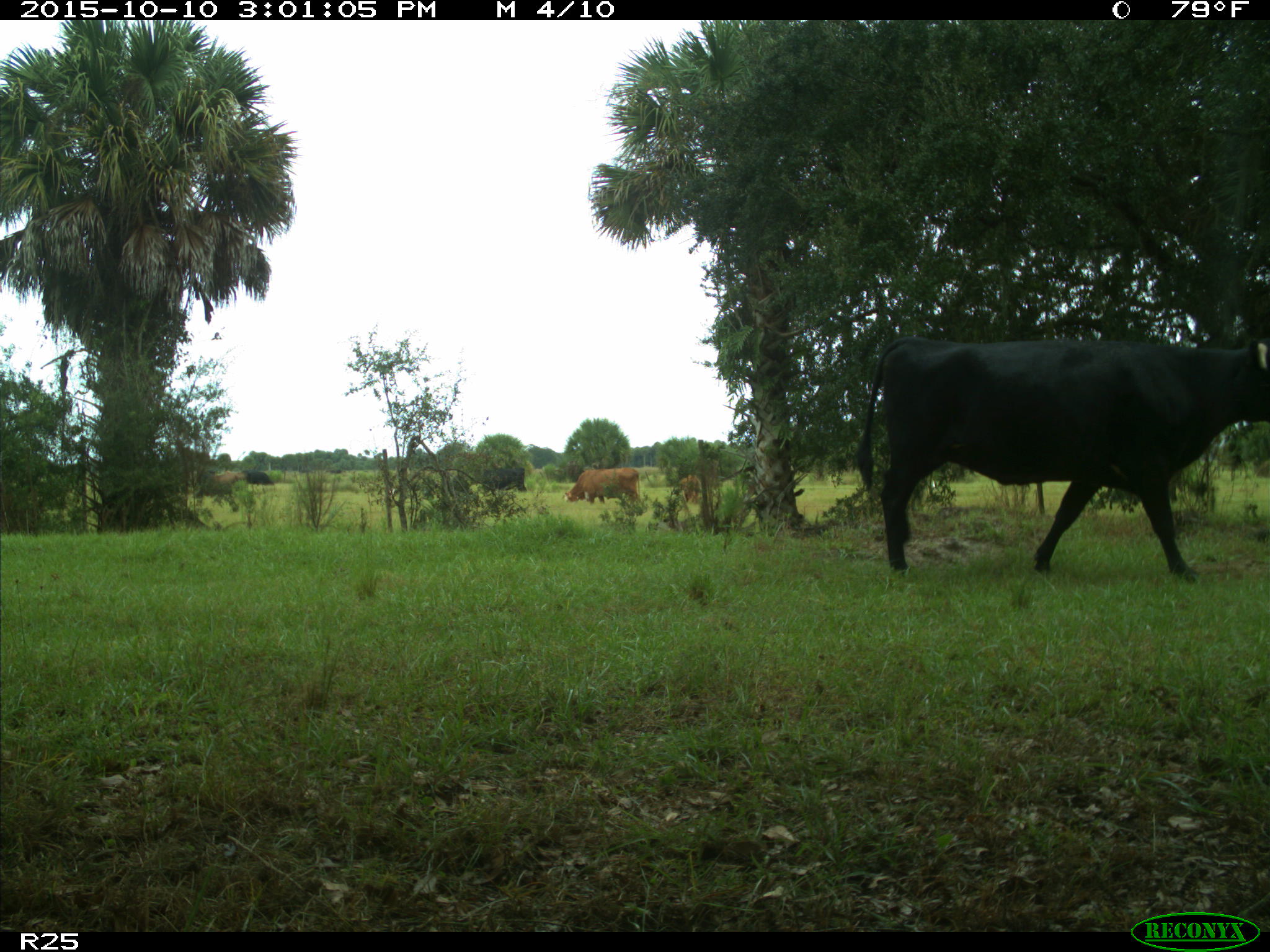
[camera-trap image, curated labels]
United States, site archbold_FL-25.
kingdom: Animalia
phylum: Chordata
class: Mammalia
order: Artiodactyla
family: Bovidae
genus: Bos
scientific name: Bos taurus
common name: domestic cow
Bos taurus (domestic cow).